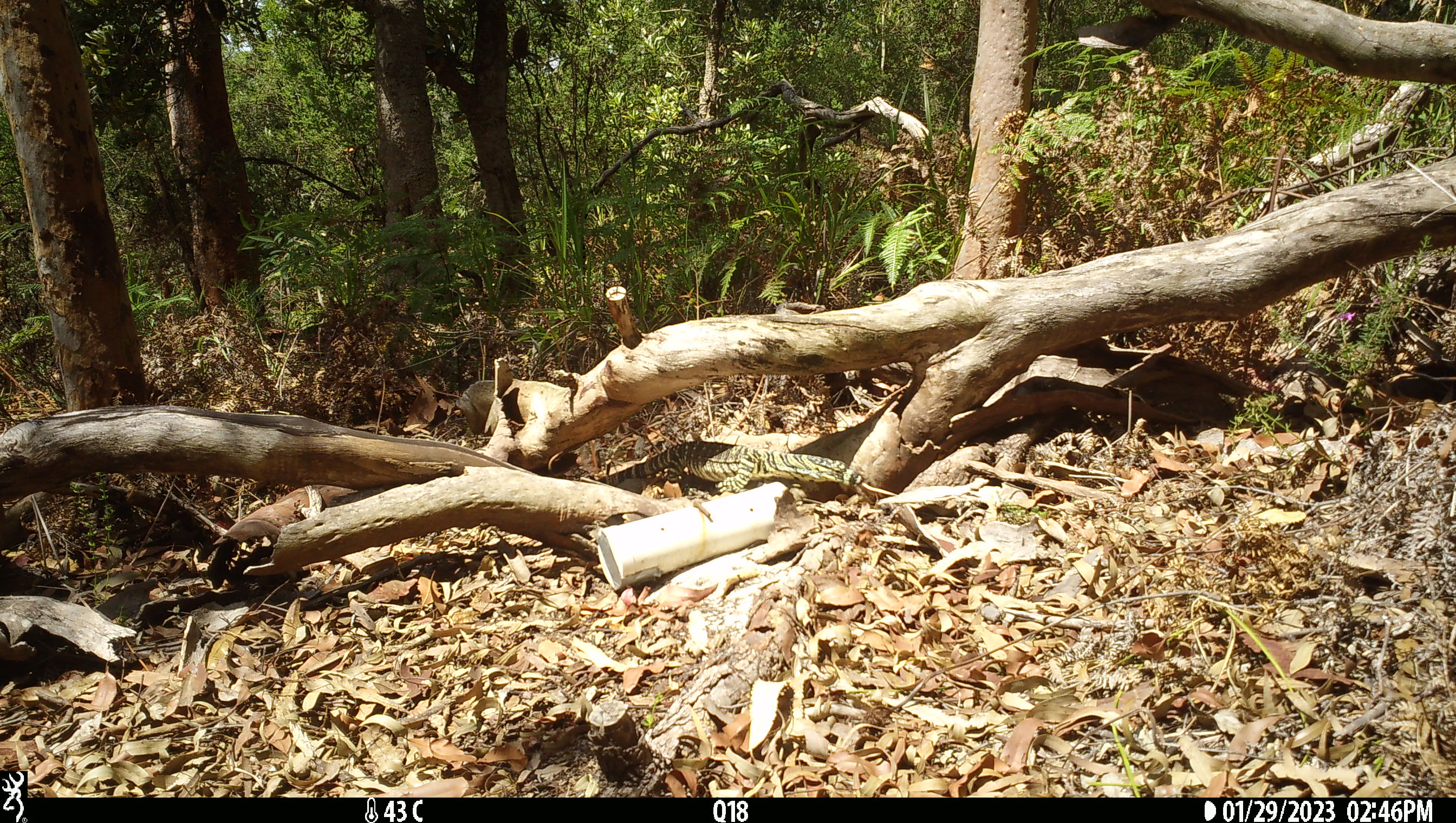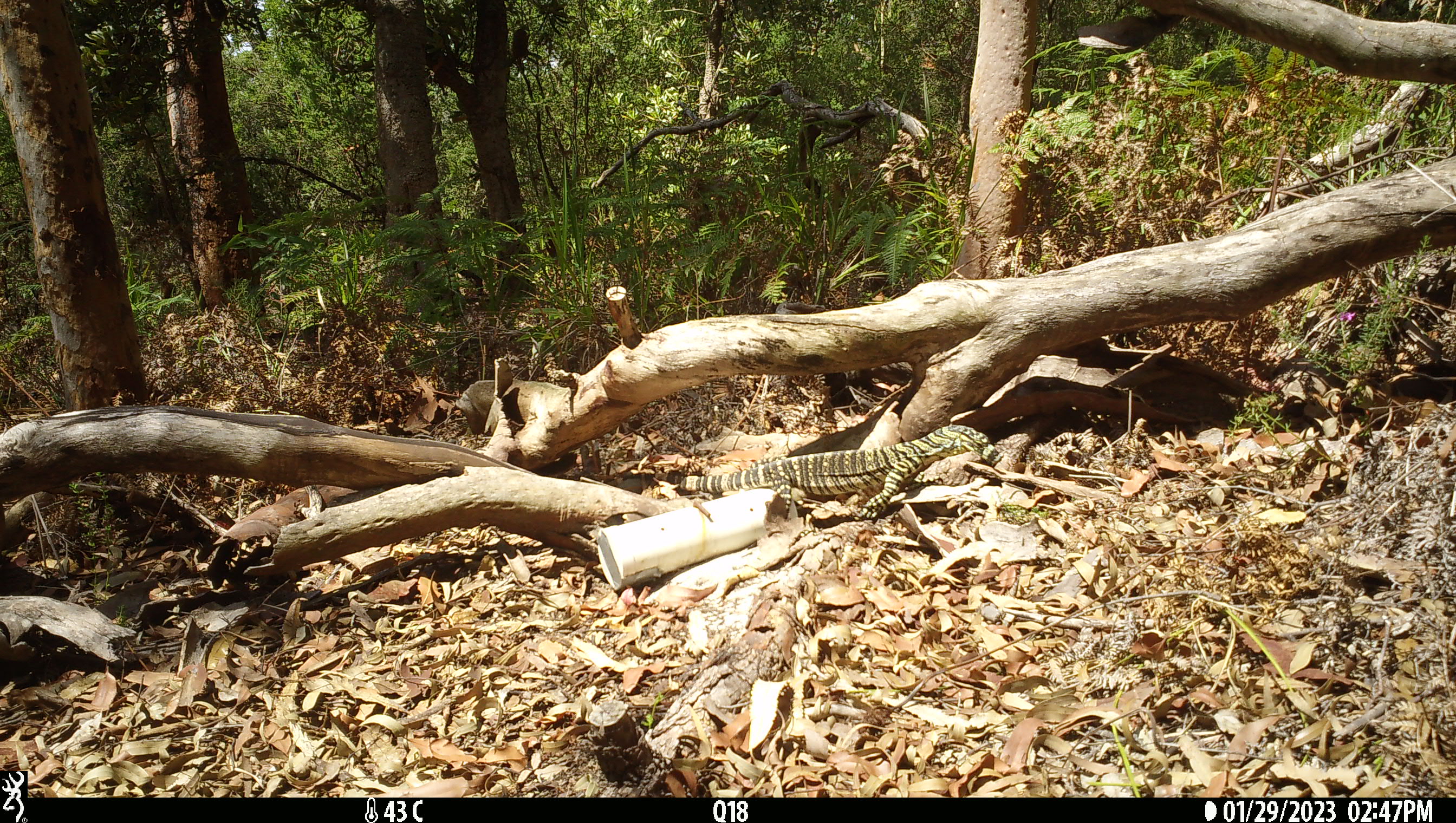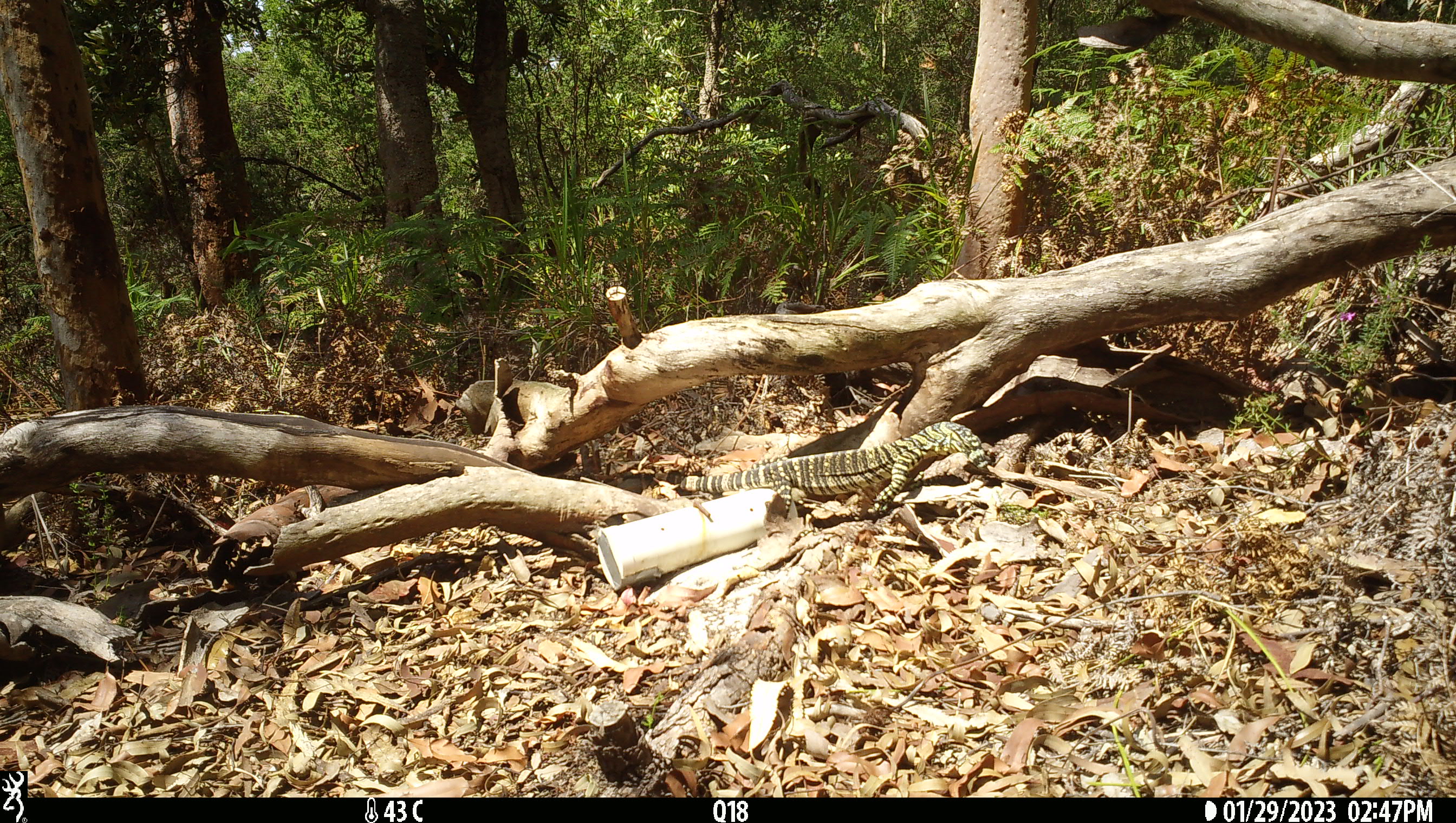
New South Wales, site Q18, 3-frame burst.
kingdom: Animalia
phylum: Chordata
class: Reptilia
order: Squamata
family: Varanidae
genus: Varanus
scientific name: Varanus varius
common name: lace monitor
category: goanna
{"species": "goanna (lace monitor) (Varanus varius)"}